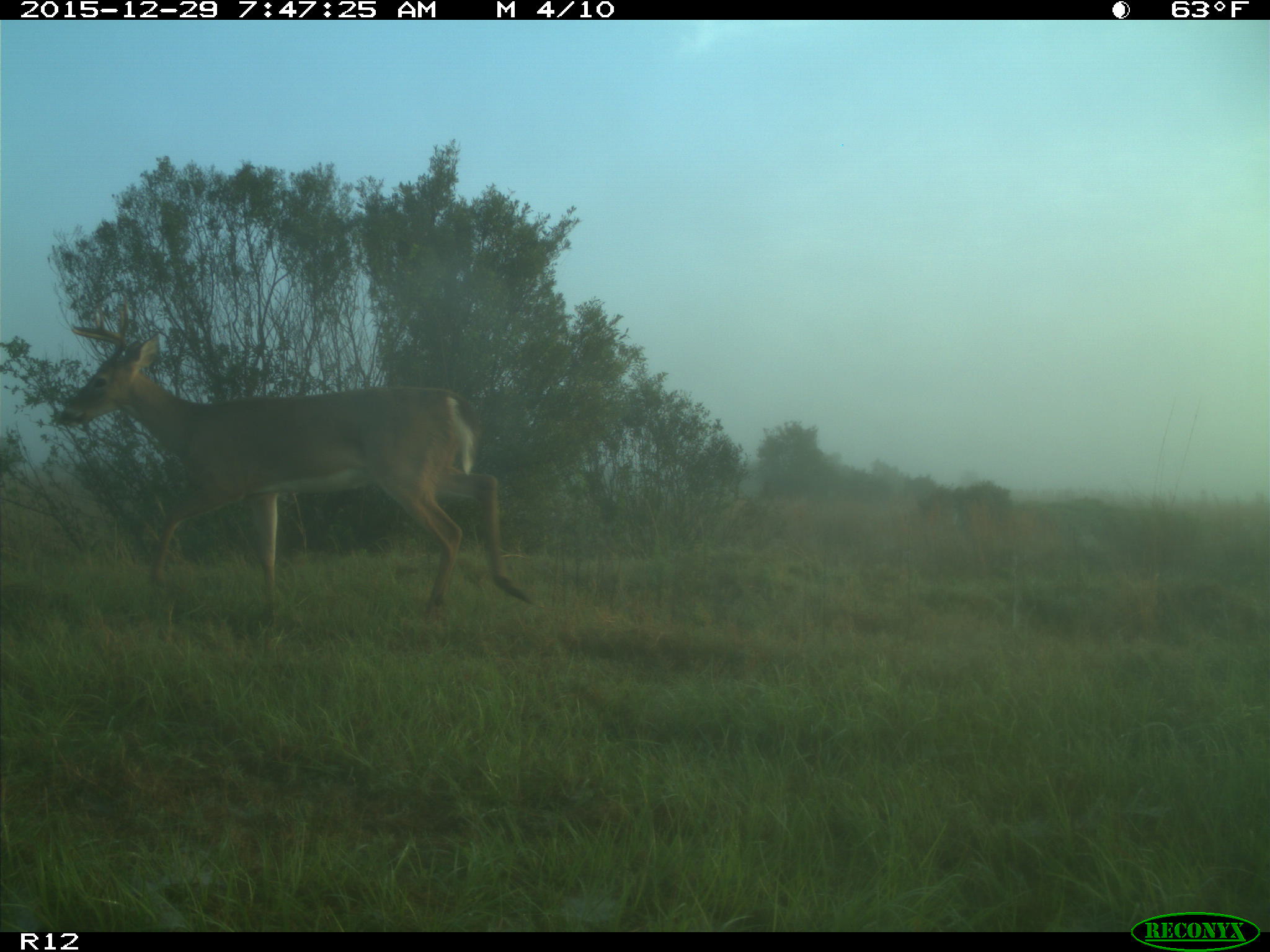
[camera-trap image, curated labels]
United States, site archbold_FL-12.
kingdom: Animalia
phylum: Chordata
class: Mammalia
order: Artiodactyla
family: Cervidae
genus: Odocoileus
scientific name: Odocoileus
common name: deer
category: unidentified deer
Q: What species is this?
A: Unidentified deer (deer) (Odocoileus).